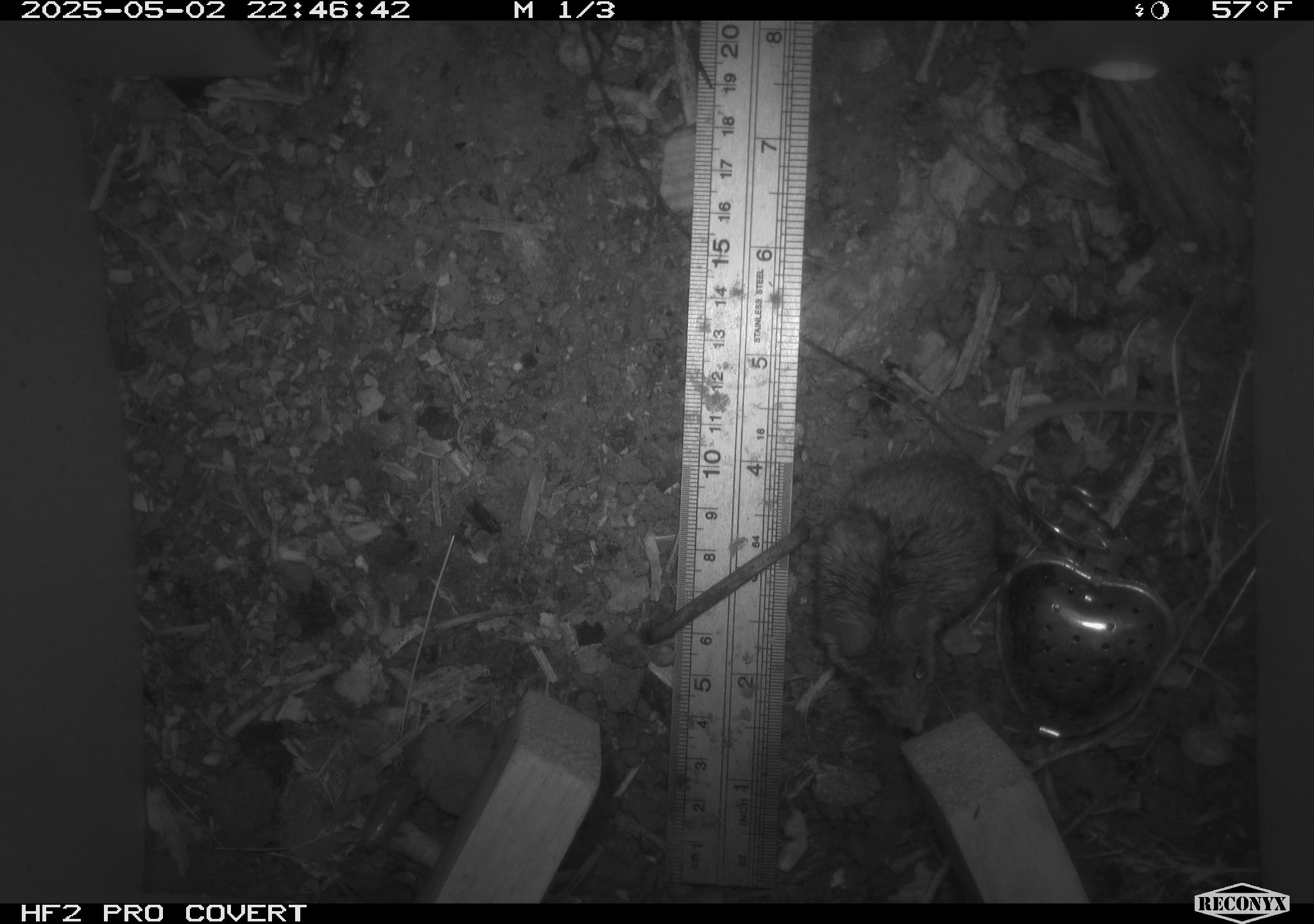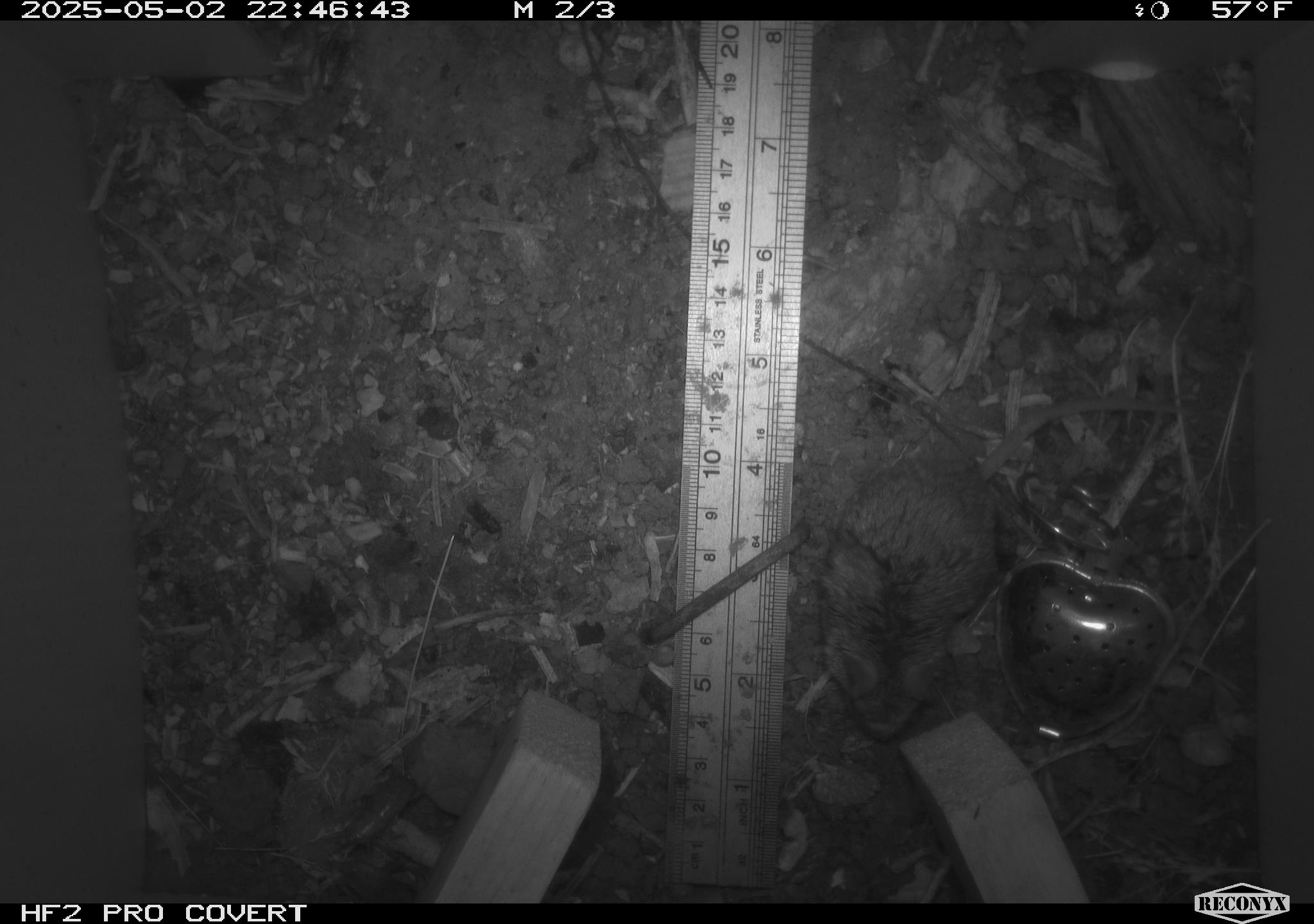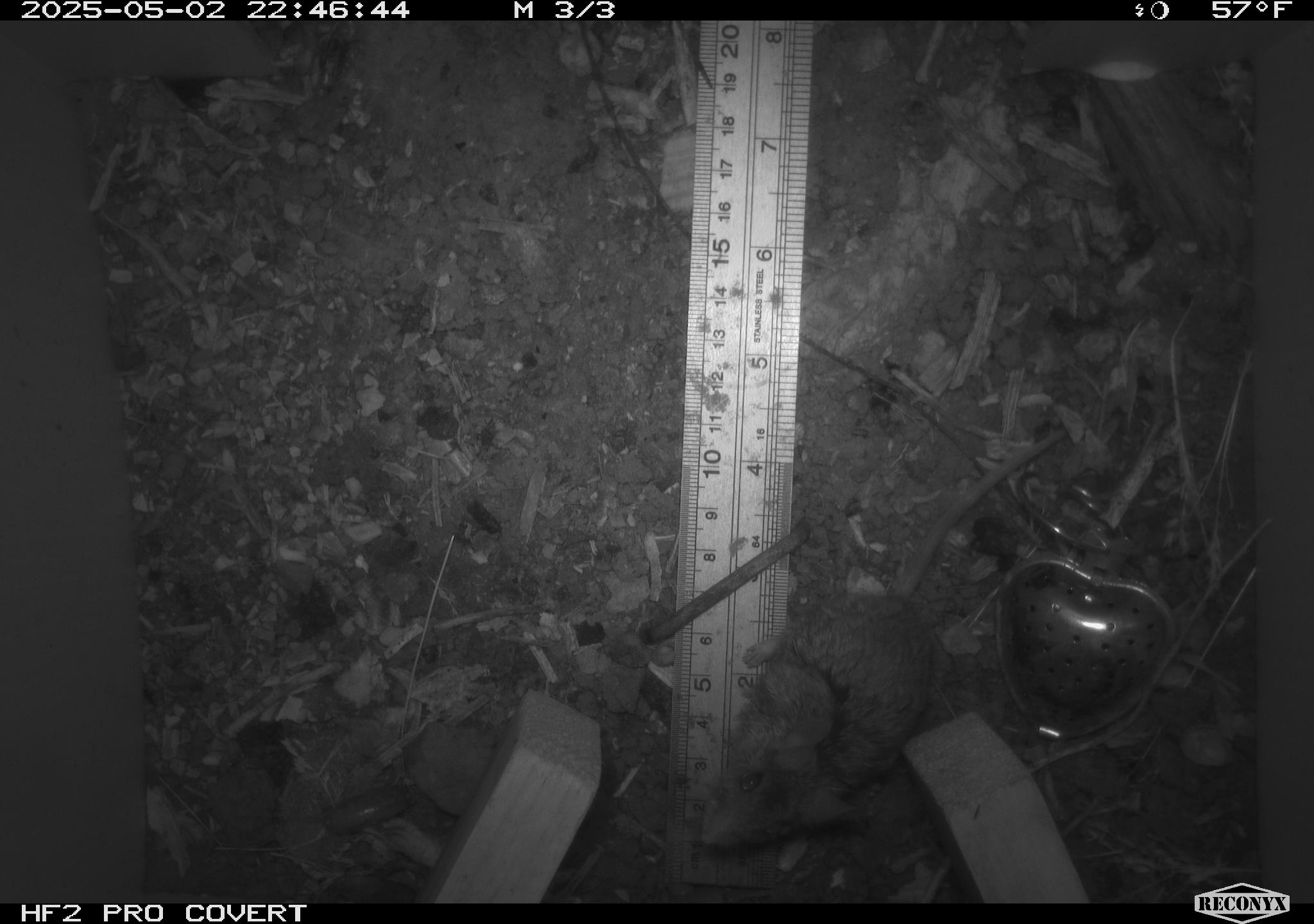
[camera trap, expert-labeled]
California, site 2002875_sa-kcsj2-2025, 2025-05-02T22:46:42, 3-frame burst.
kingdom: Animalia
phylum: Chordata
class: Mammalia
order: Rodentia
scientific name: Rodentia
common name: rodent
Rodent (Rodentia).